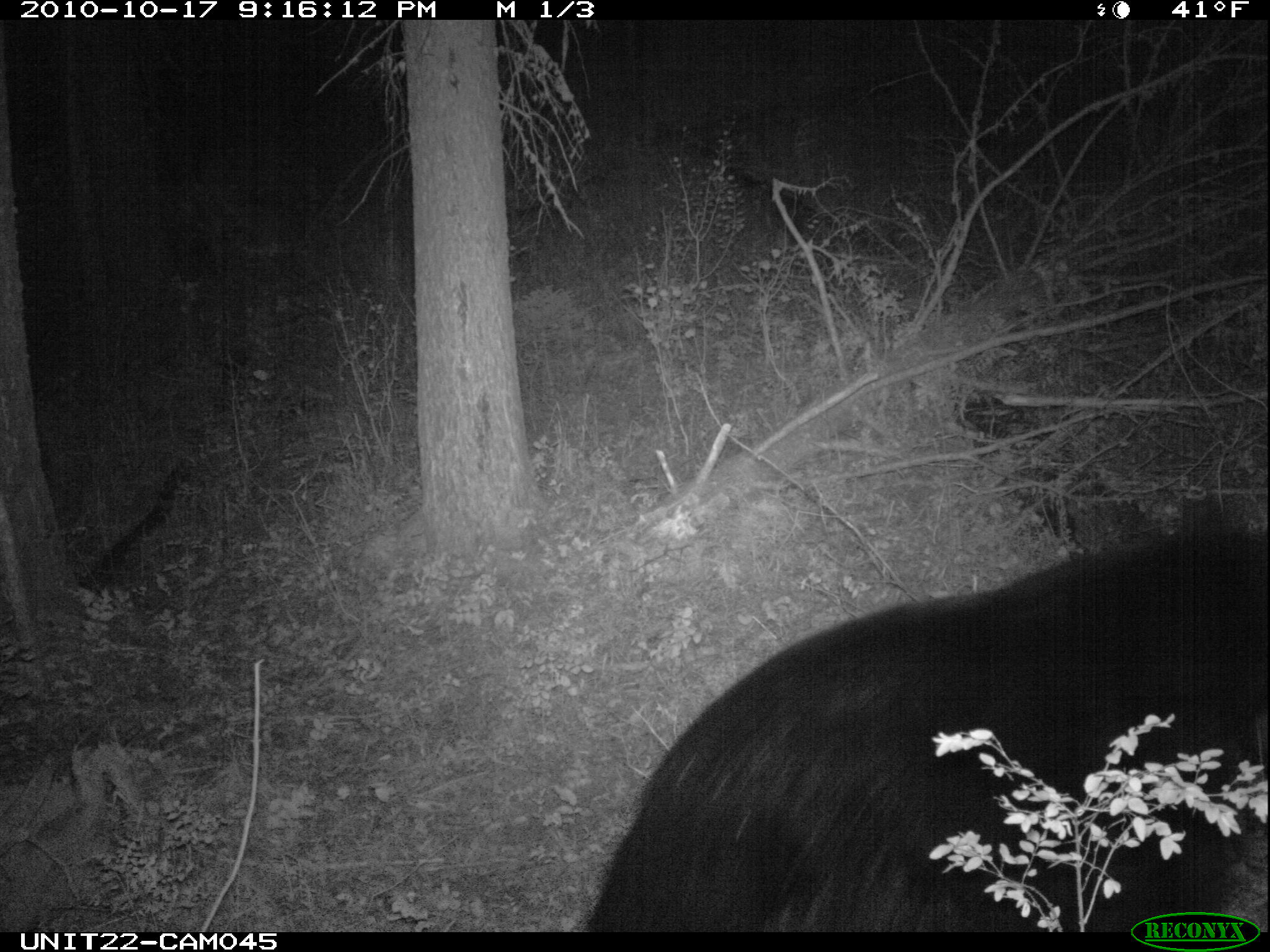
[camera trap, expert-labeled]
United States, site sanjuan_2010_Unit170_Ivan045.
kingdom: Animalia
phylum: Chordata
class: Mammalia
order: Carnivora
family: Ursidae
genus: Ursus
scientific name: Ursus americanus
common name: american black bear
Ursus americanus (american black bear).